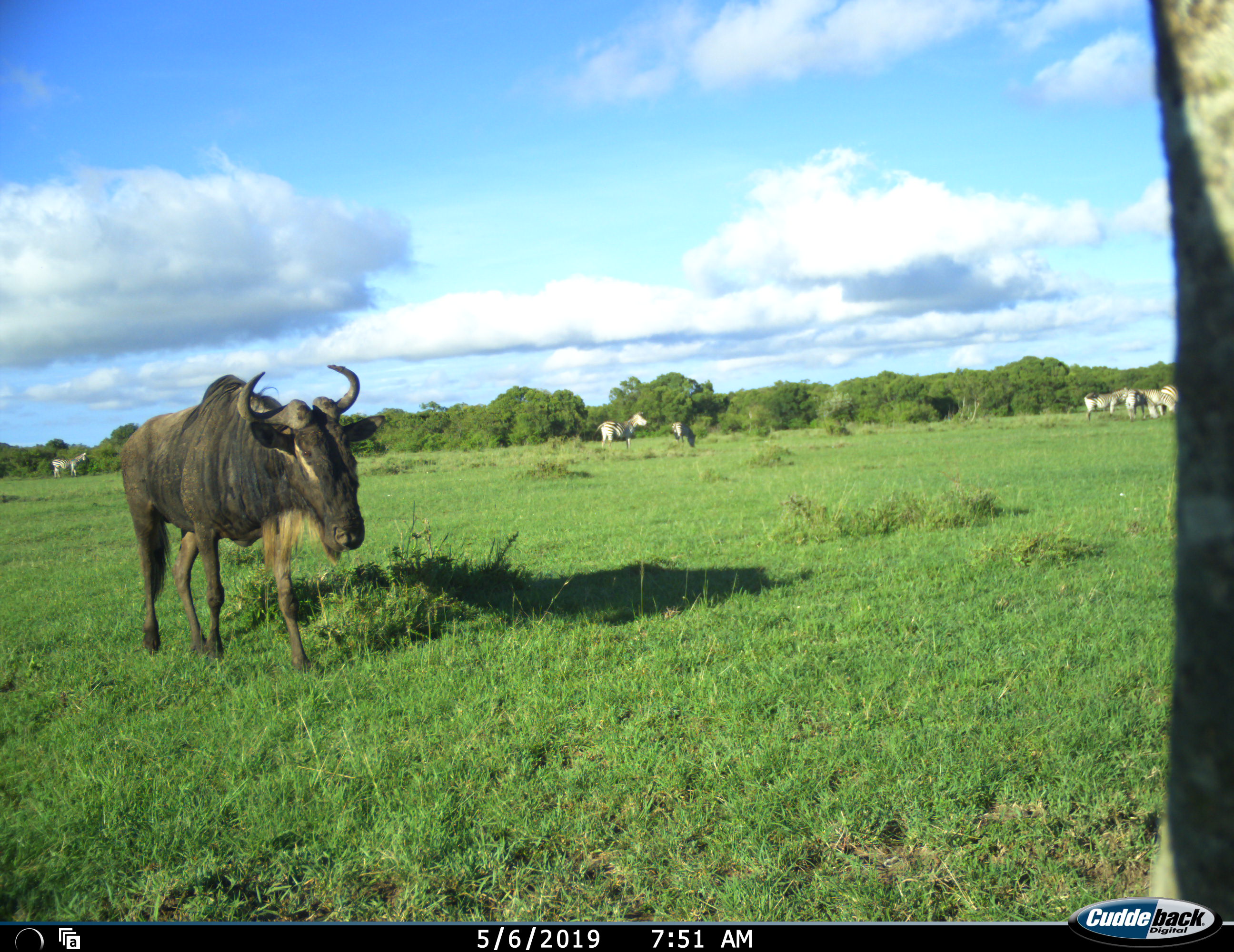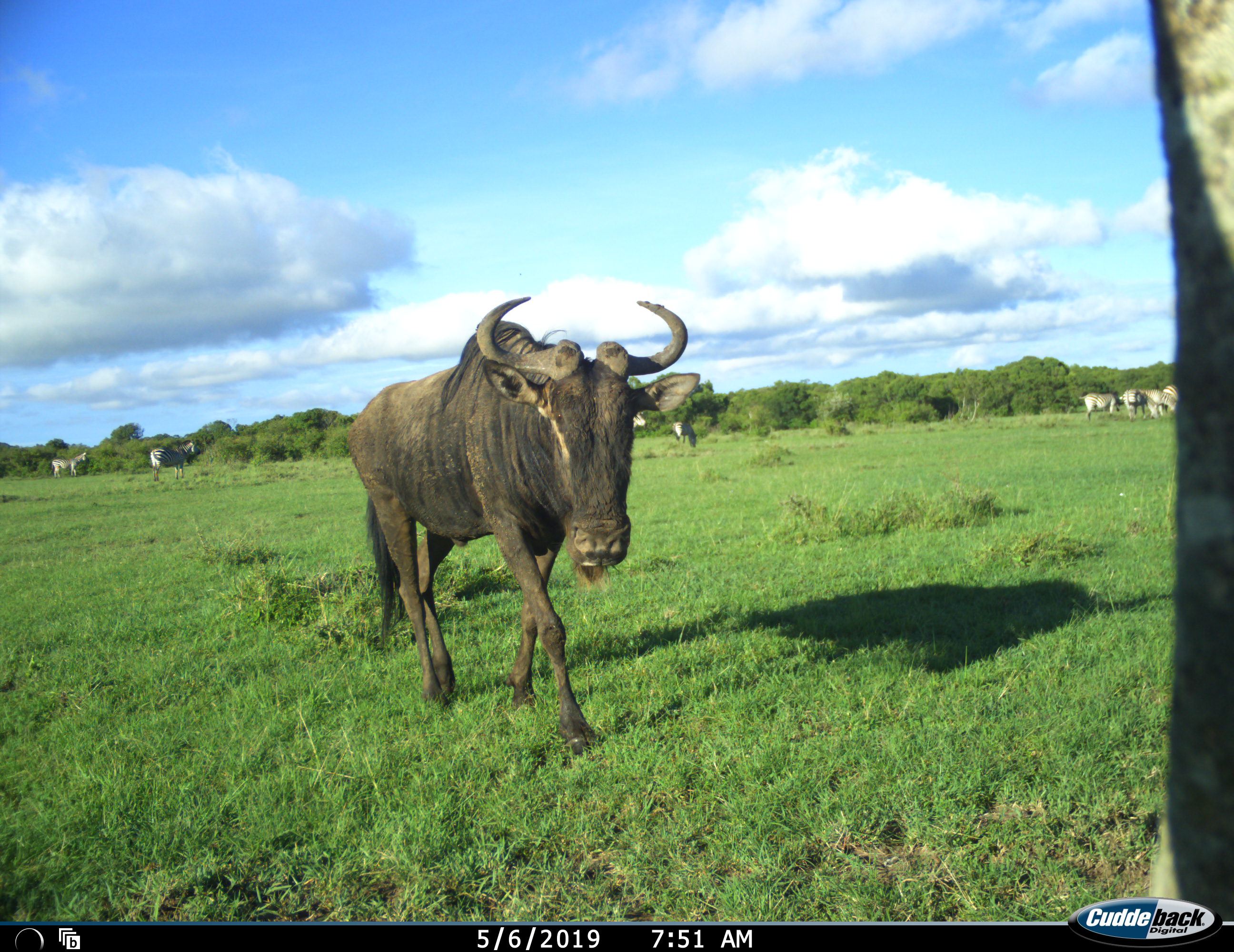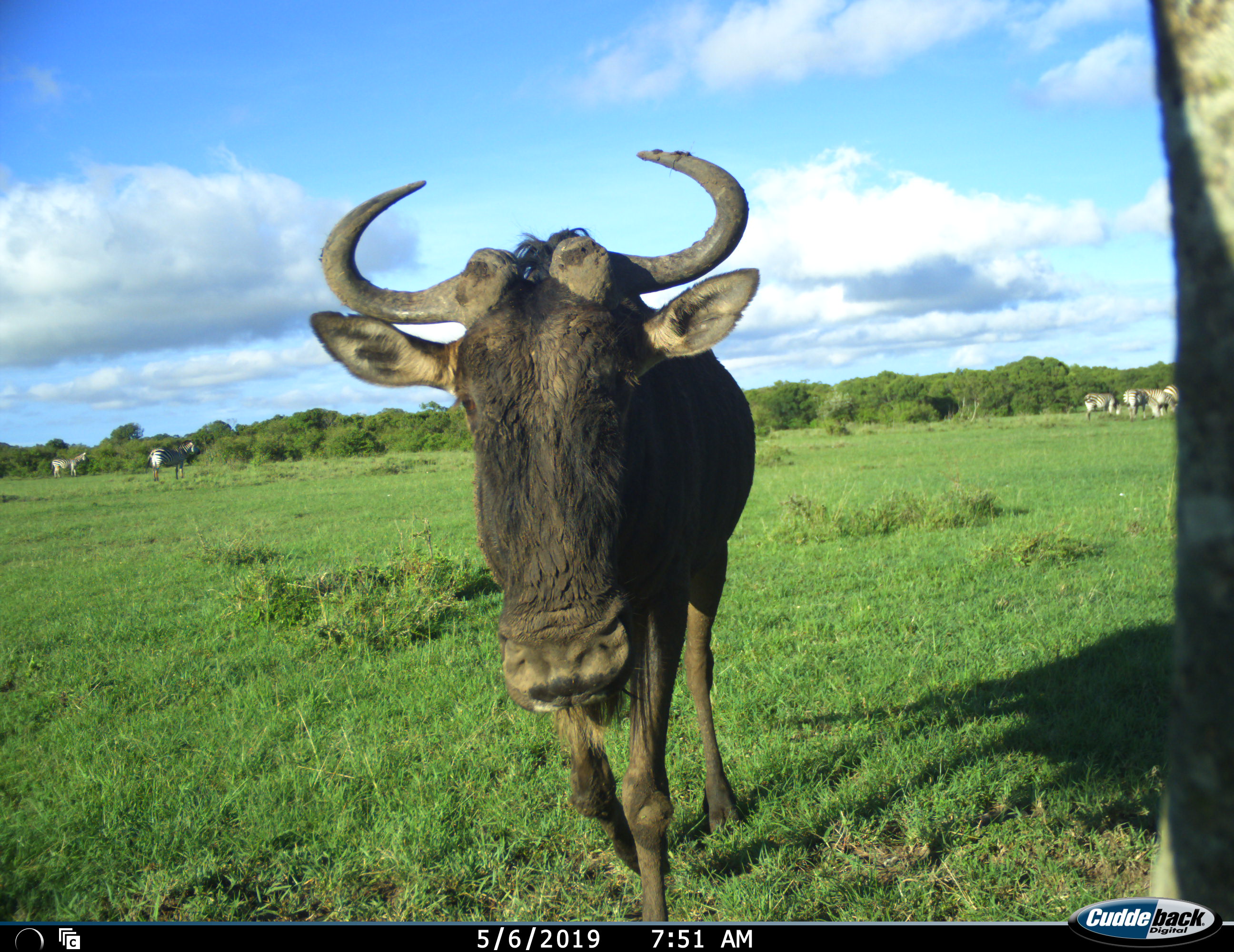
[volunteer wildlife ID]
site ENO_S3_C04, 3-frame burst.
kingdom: Animalia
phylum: Chordata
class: Mammalia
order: Artiodactyla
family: Bovidae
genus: Connochaetes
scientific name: Connochaetes taurinus taurinus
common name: blue wildebeest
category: wildebeestblue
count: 1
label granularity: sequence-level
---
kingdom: Animalia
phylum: Chordata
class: Mammalia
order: Perissodactyla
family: Equidae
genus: Equus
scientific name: Equus quagga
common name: plains zebra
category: zebraplains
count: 8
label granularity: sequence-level